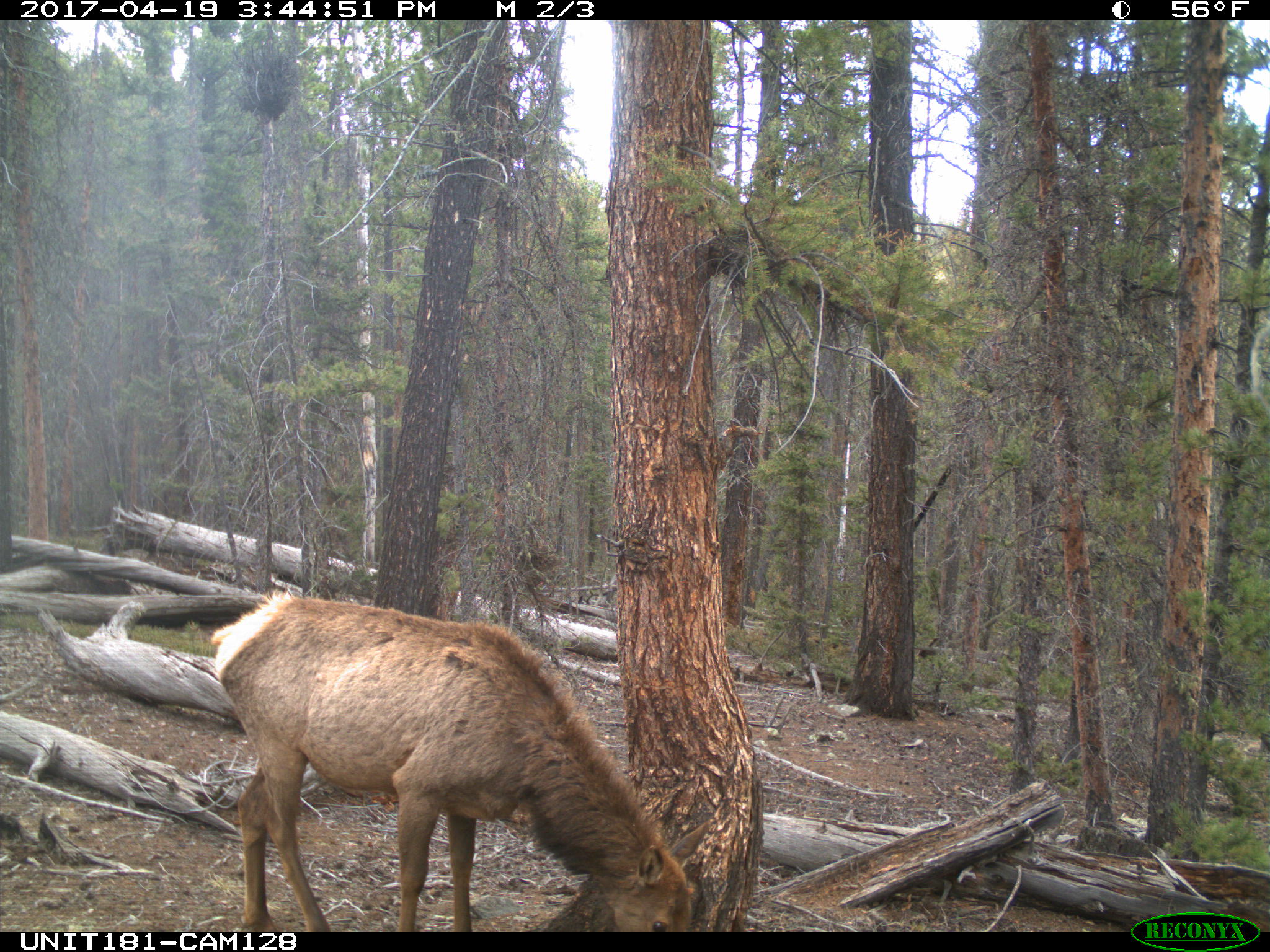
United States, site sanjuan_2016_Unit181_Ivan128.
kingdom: Animalia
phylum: Chordata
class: Mammalia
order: Artiodactyla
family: Cervidae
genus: Cervus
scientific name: Cervus elaphus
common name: red deer